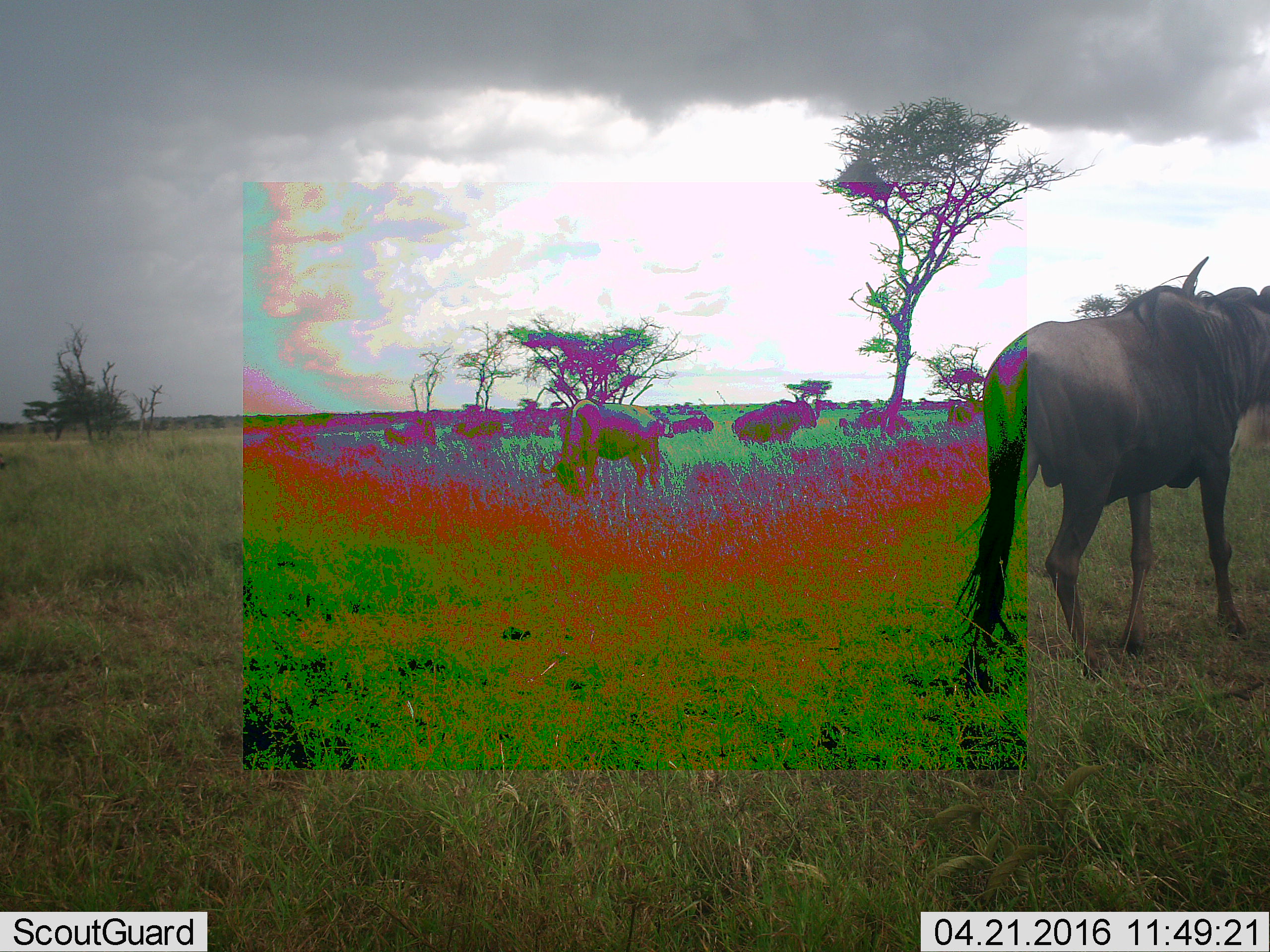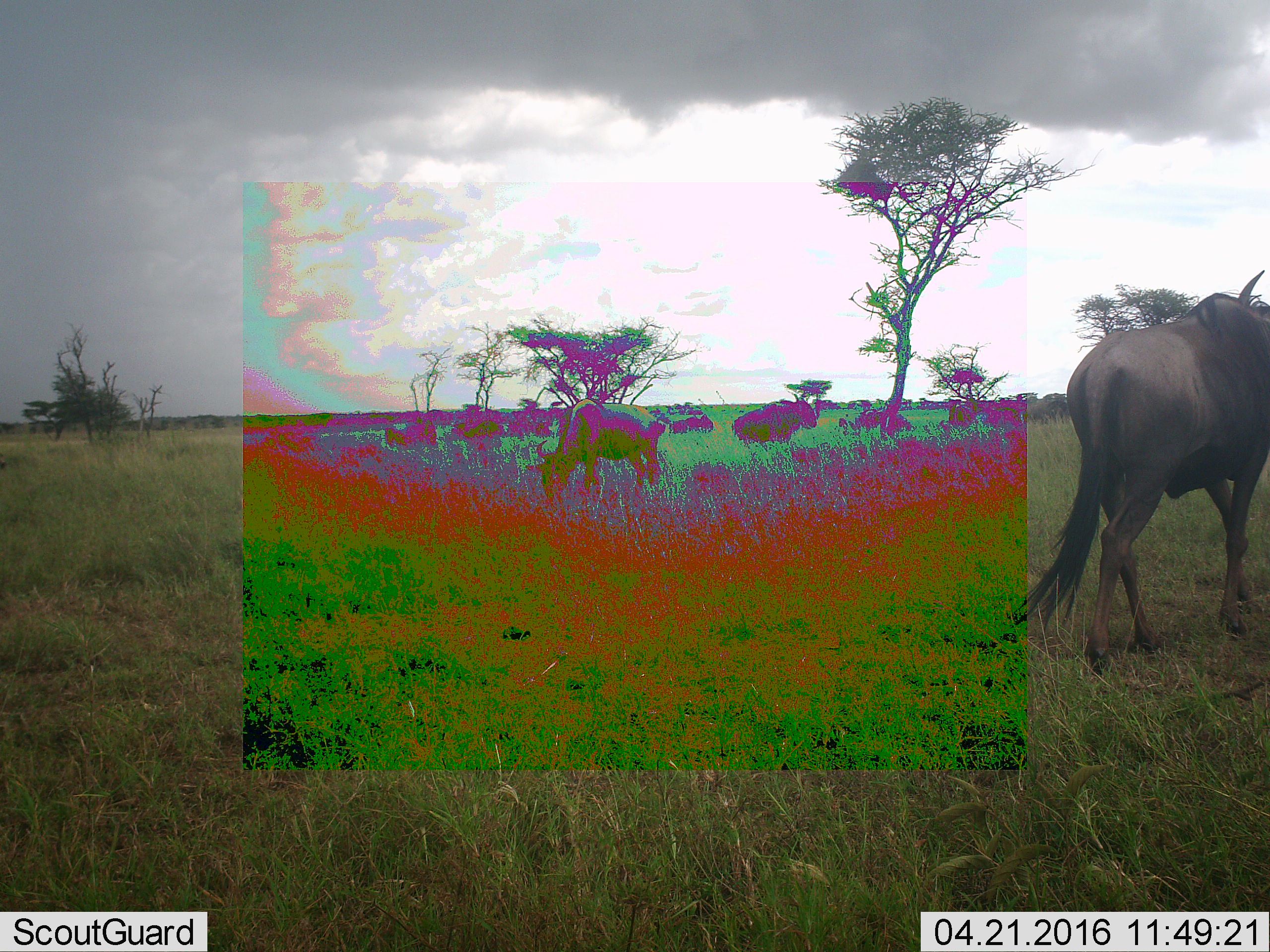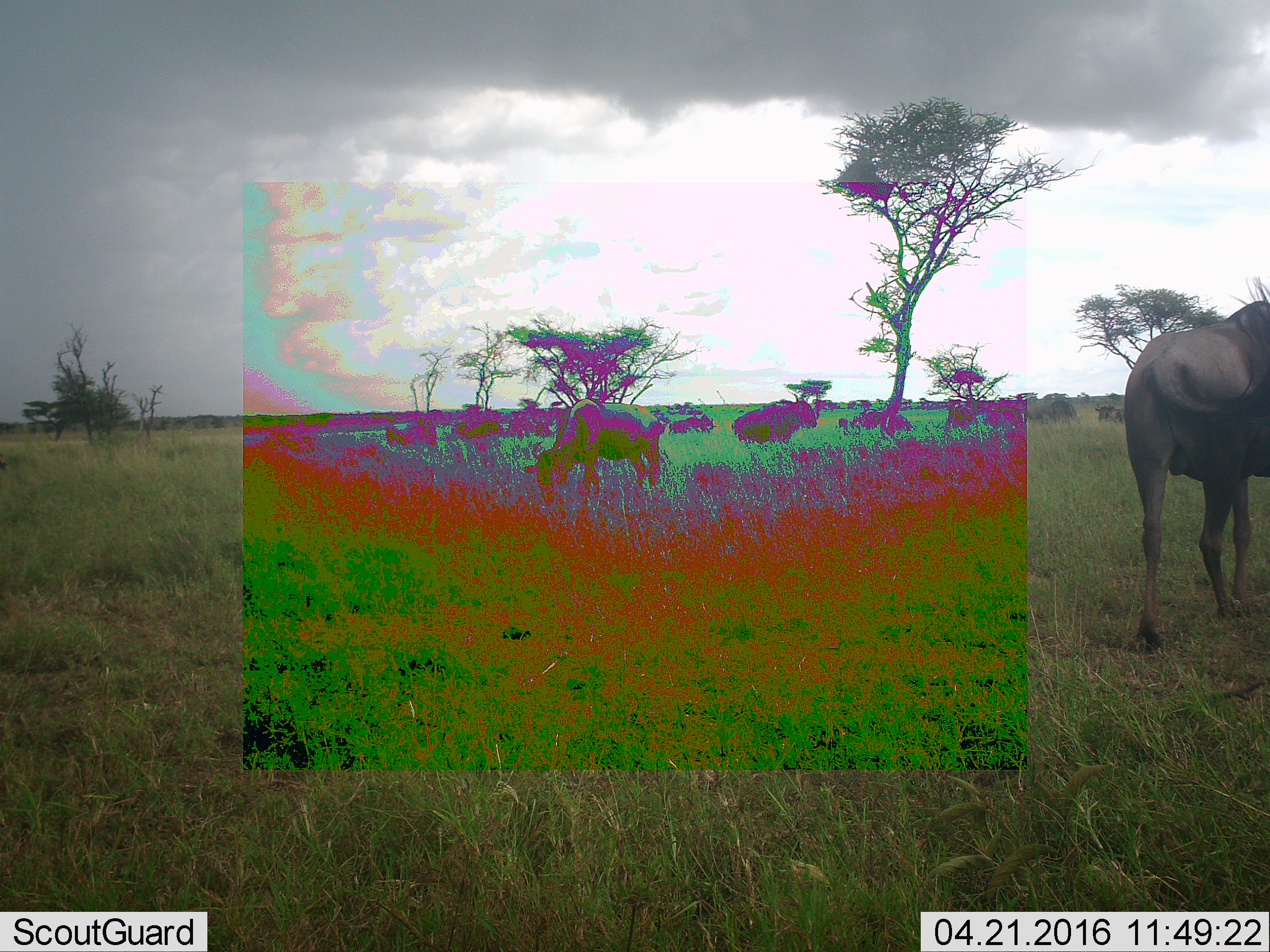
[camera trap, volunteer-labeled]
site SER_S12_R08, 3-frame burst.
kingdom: Animalia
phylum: Chordata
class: Mammalia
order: Artiodactyla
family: Bovidae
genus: Connochaetes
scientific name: Connochaetes taurinus taurinus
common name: blue wildebeest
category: wildebeestblue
Wildebeestblue (blue wildebeest) (Connochaetes taurinus taurinus), count 11-50. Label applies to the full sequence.